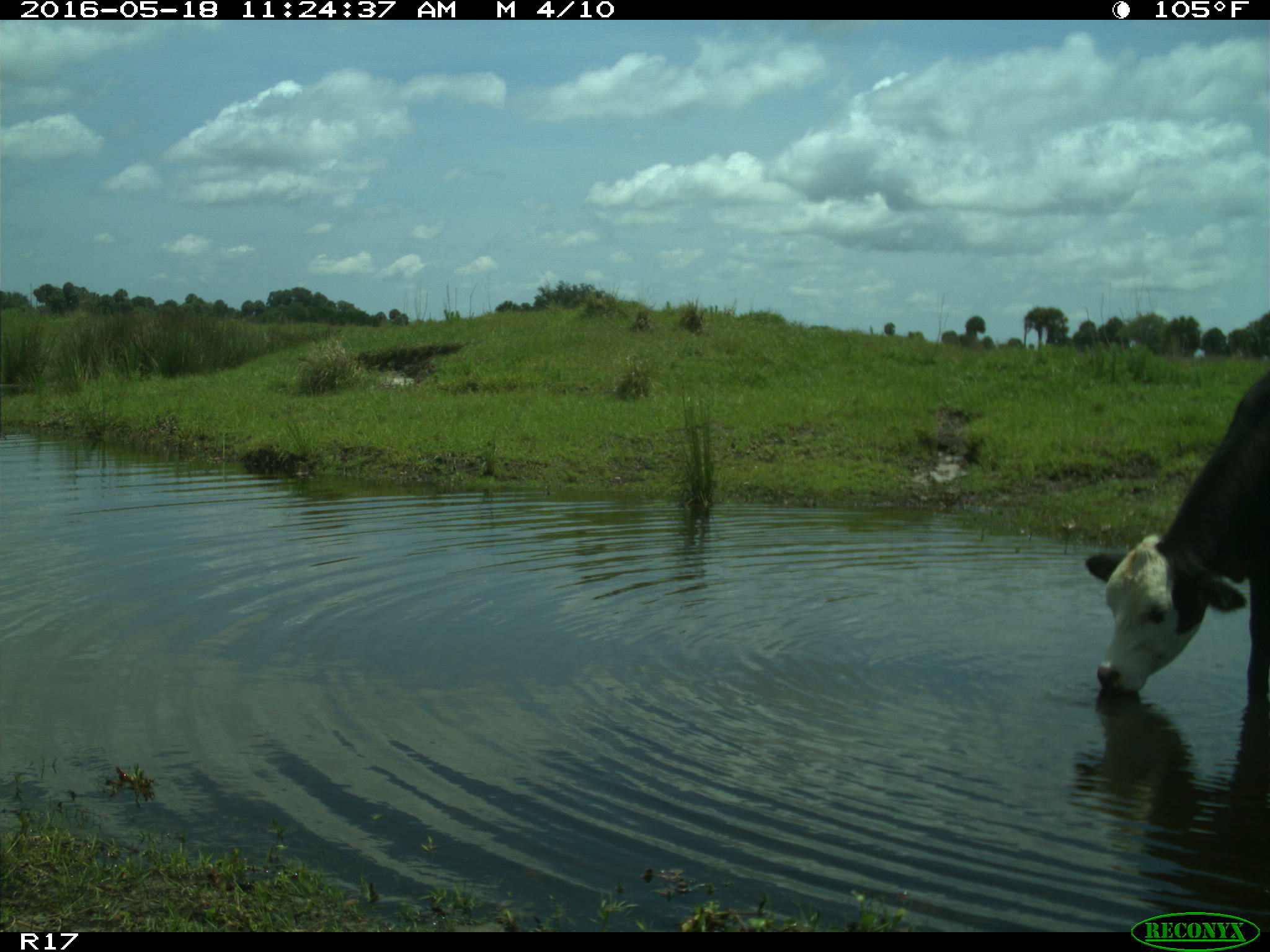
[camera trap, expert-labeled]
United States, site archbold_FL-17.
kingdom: Animalia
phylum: Chordata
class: Mammalia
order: Artiodactyla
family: Bovidae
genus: Bos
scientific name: Bos taurus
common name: domestic cow